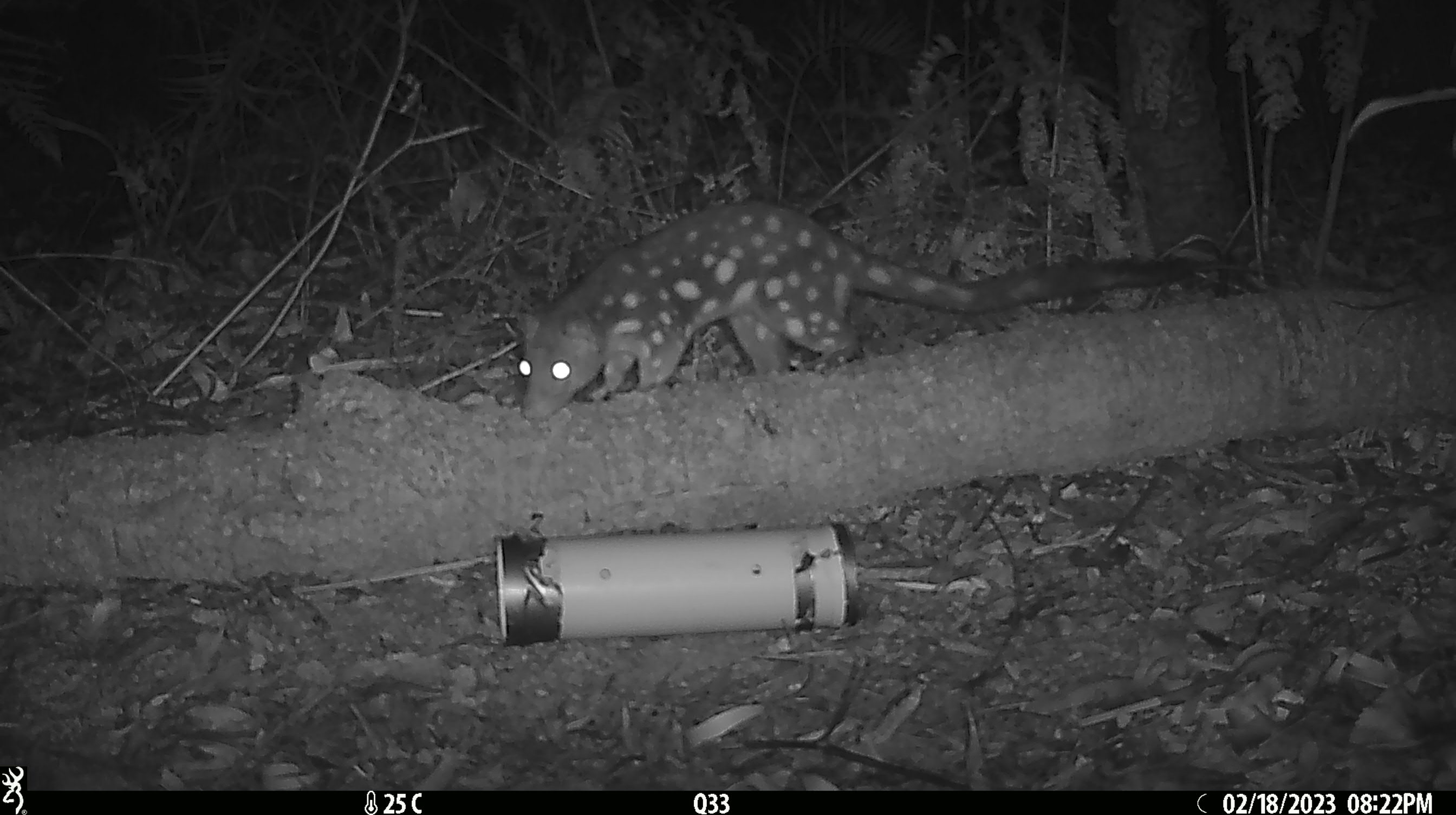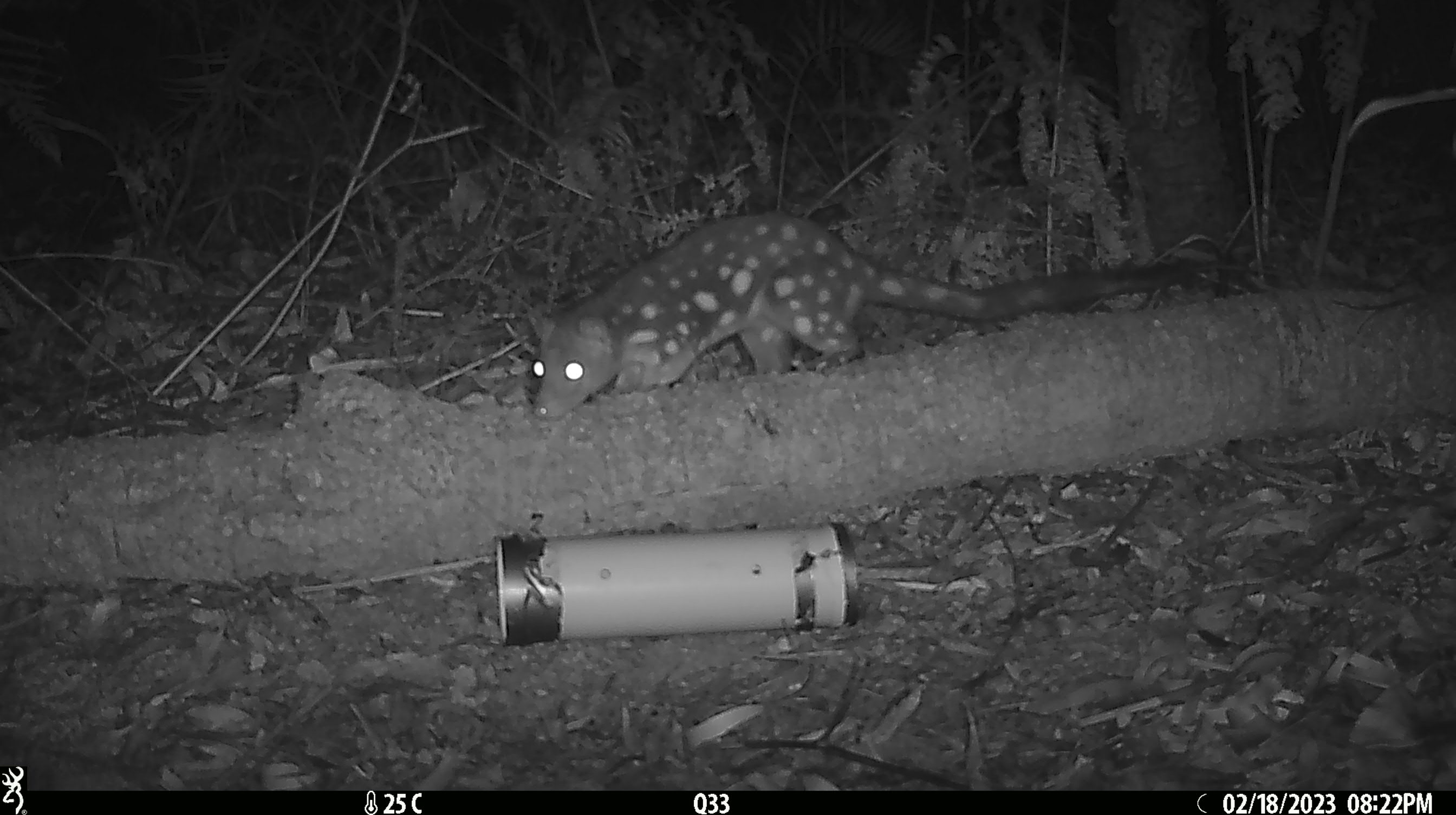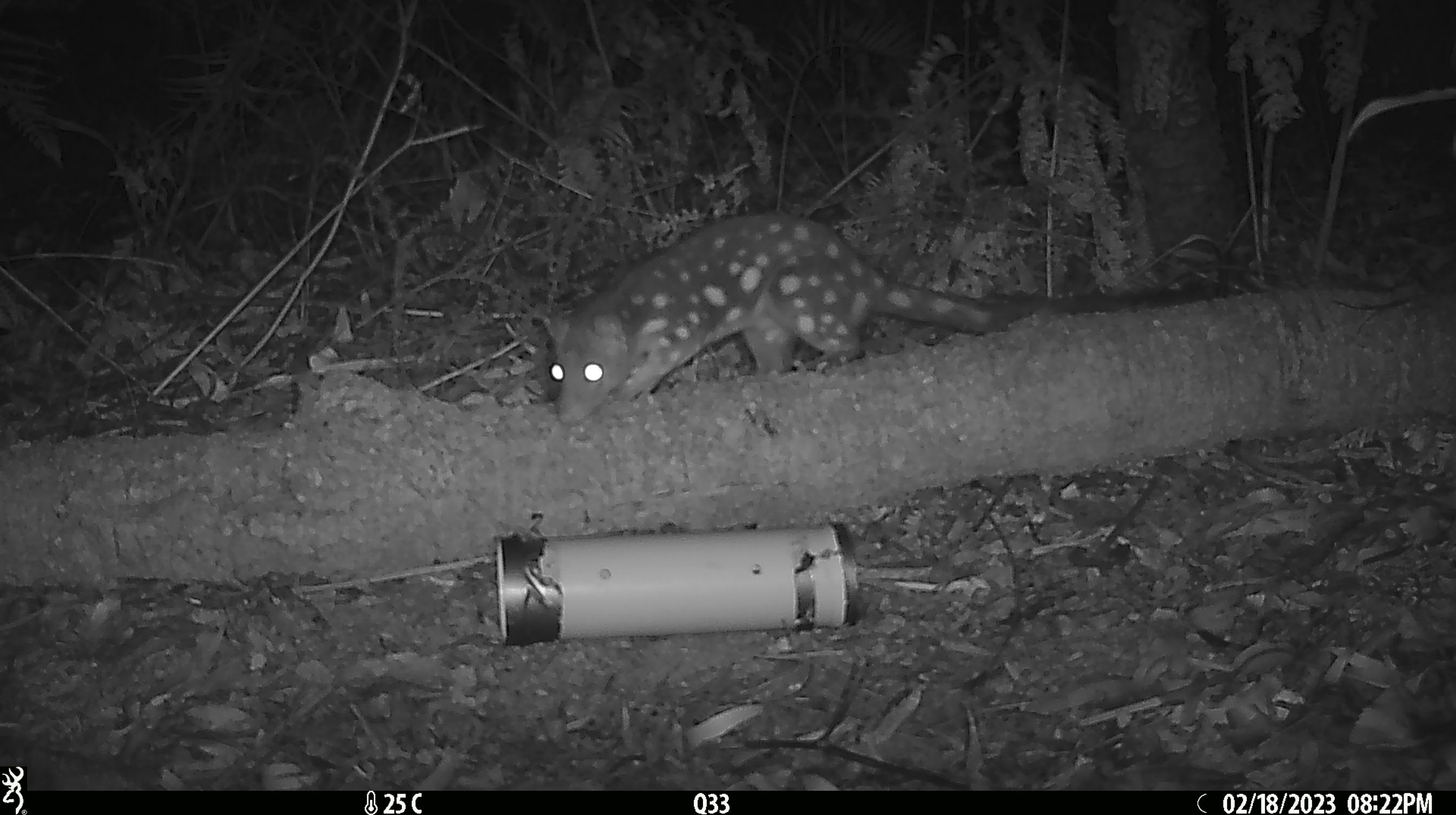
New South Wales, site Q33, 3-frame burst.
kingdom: Animalia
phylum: Chordata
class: Mammalia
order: Dasyuromorphia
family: Dasyuridae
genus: Dasyurus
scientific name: Dasyurus maculatus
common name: spotted-tailed quoll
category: quoll